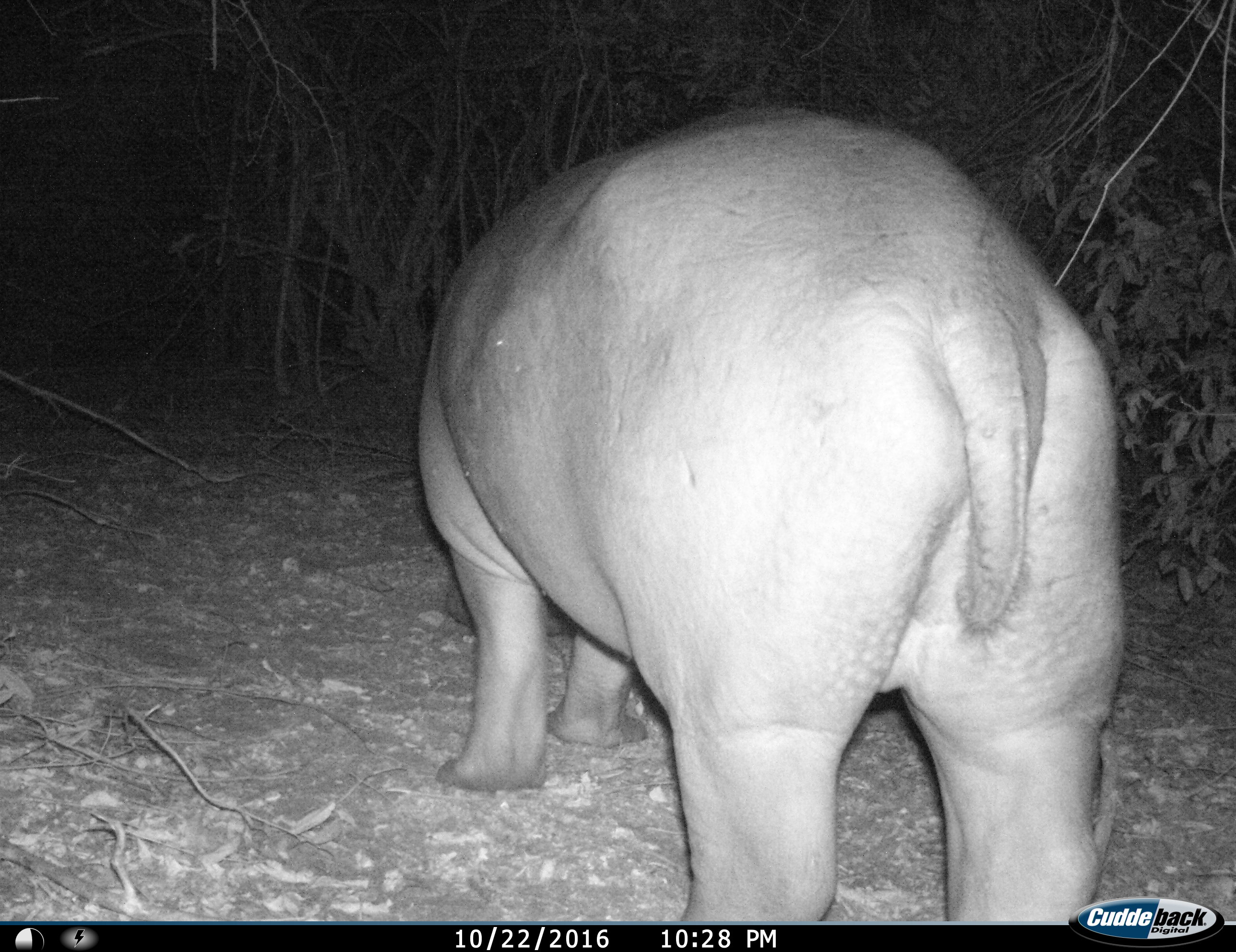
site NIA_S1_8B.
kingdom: Animalia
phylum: Chordata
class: Mammalia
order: Artiodactyla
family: Hippopotamidae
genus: Hippopotamus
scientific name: Hippopotamus amphibius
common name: hippopotamus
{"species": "hippopotamus (Hippopotamus amphibius)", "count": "1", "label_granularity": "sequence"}